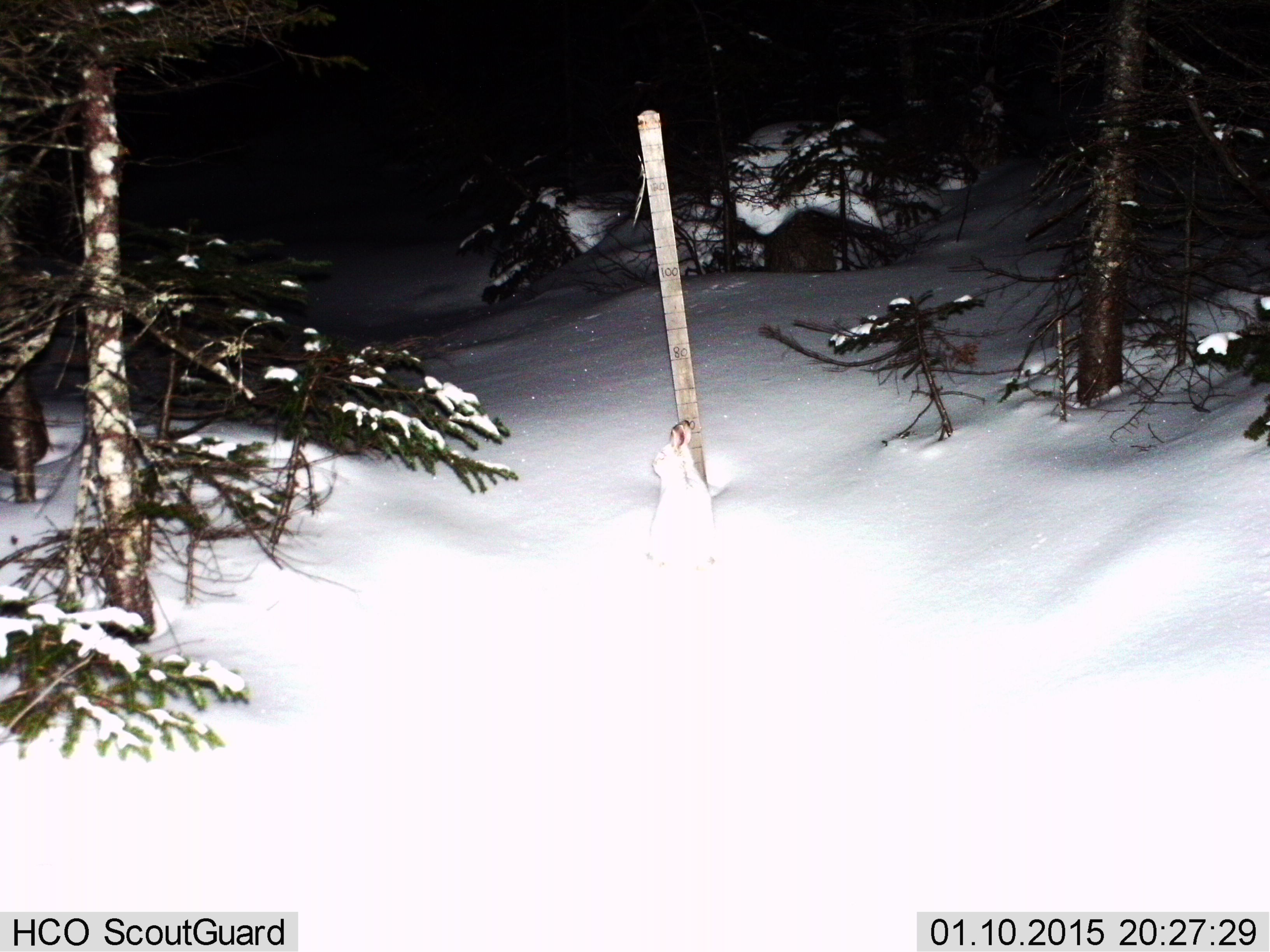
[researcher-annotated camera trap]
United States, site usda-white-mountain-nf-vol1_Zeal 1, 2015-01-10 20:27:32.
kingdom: Animalia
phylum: Chordata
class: Mammalia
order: Lagomorpha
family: Leporidae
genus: Lepus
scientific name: Lepus americanus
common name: snowshoe hare